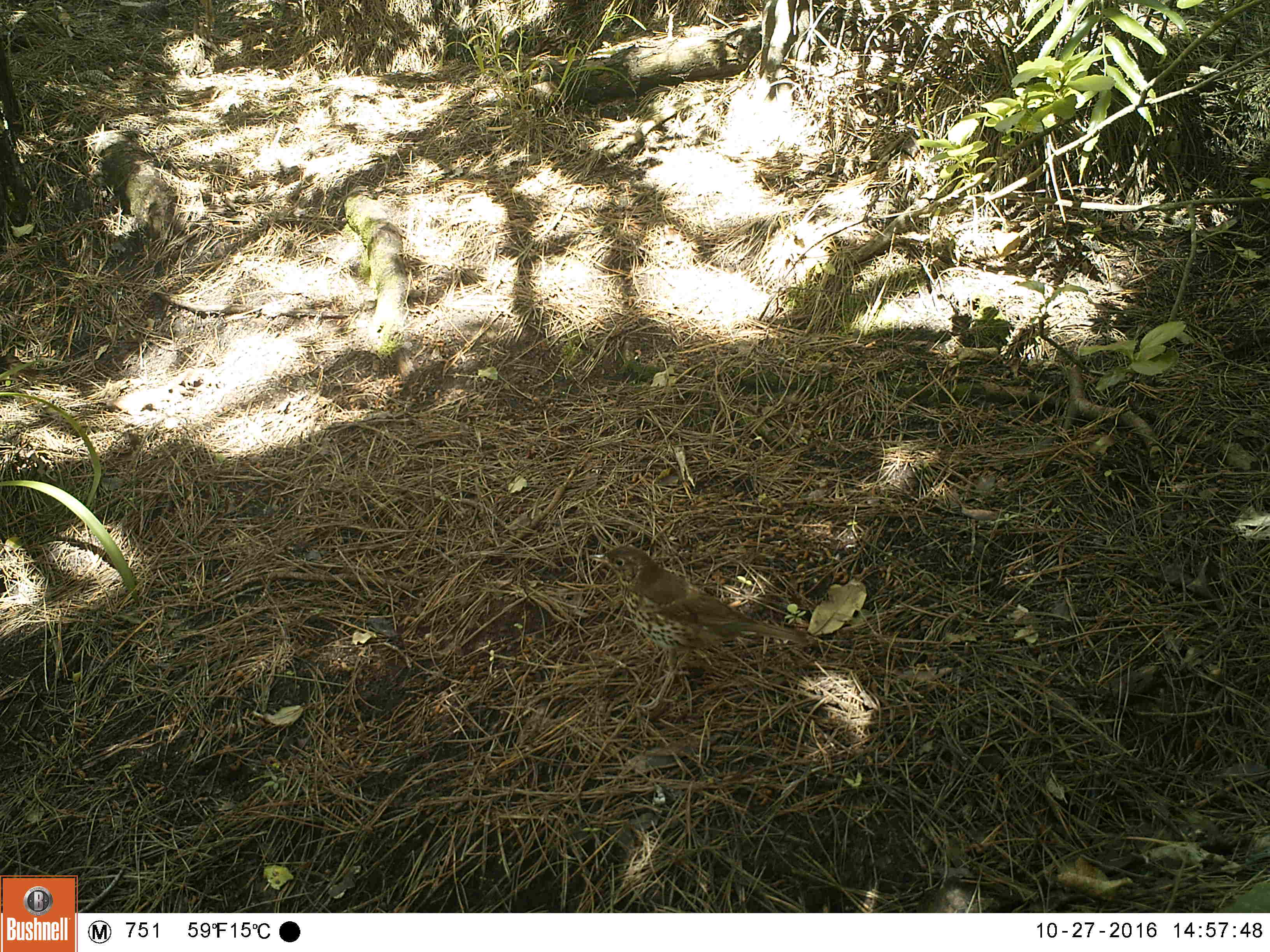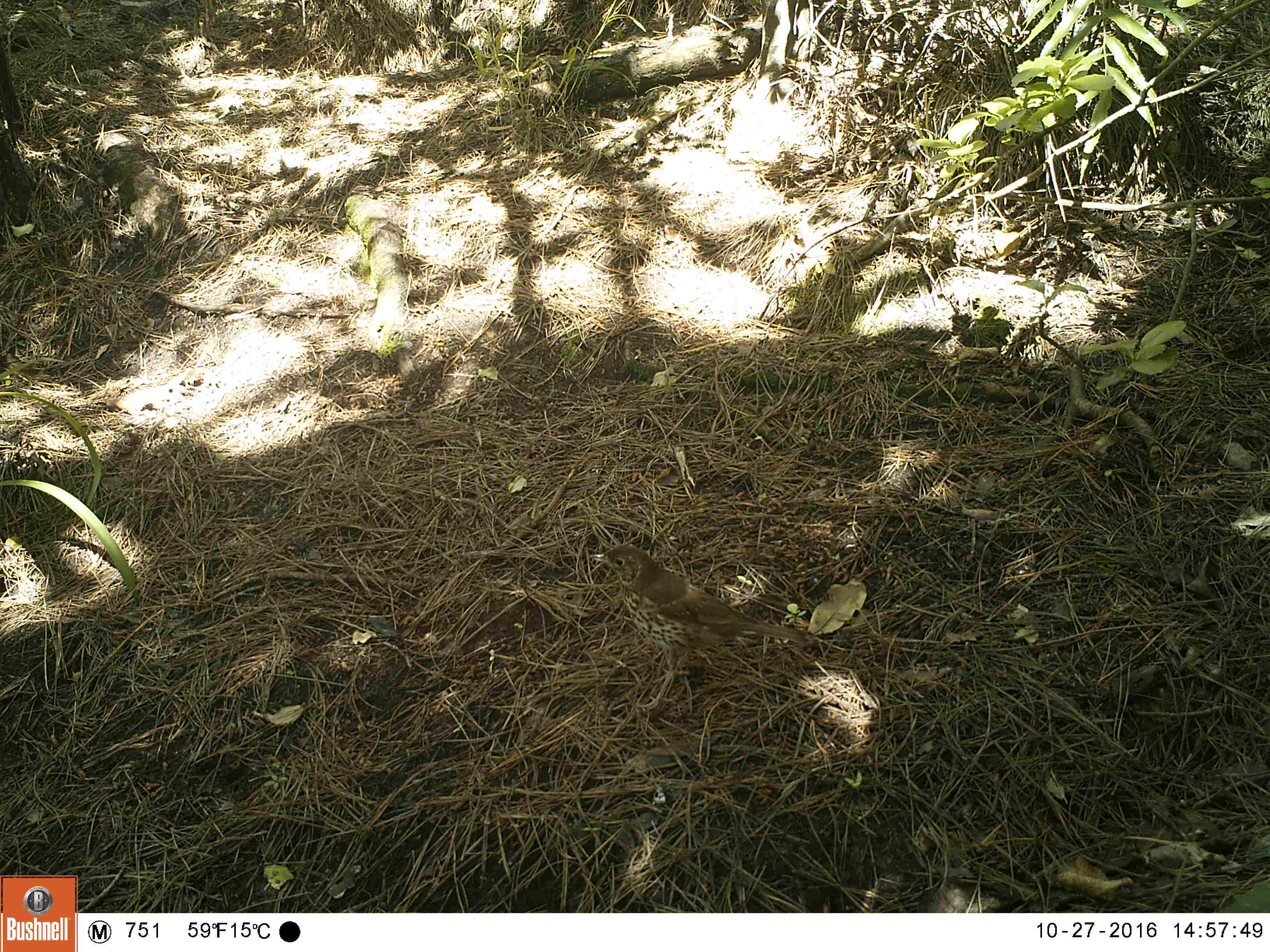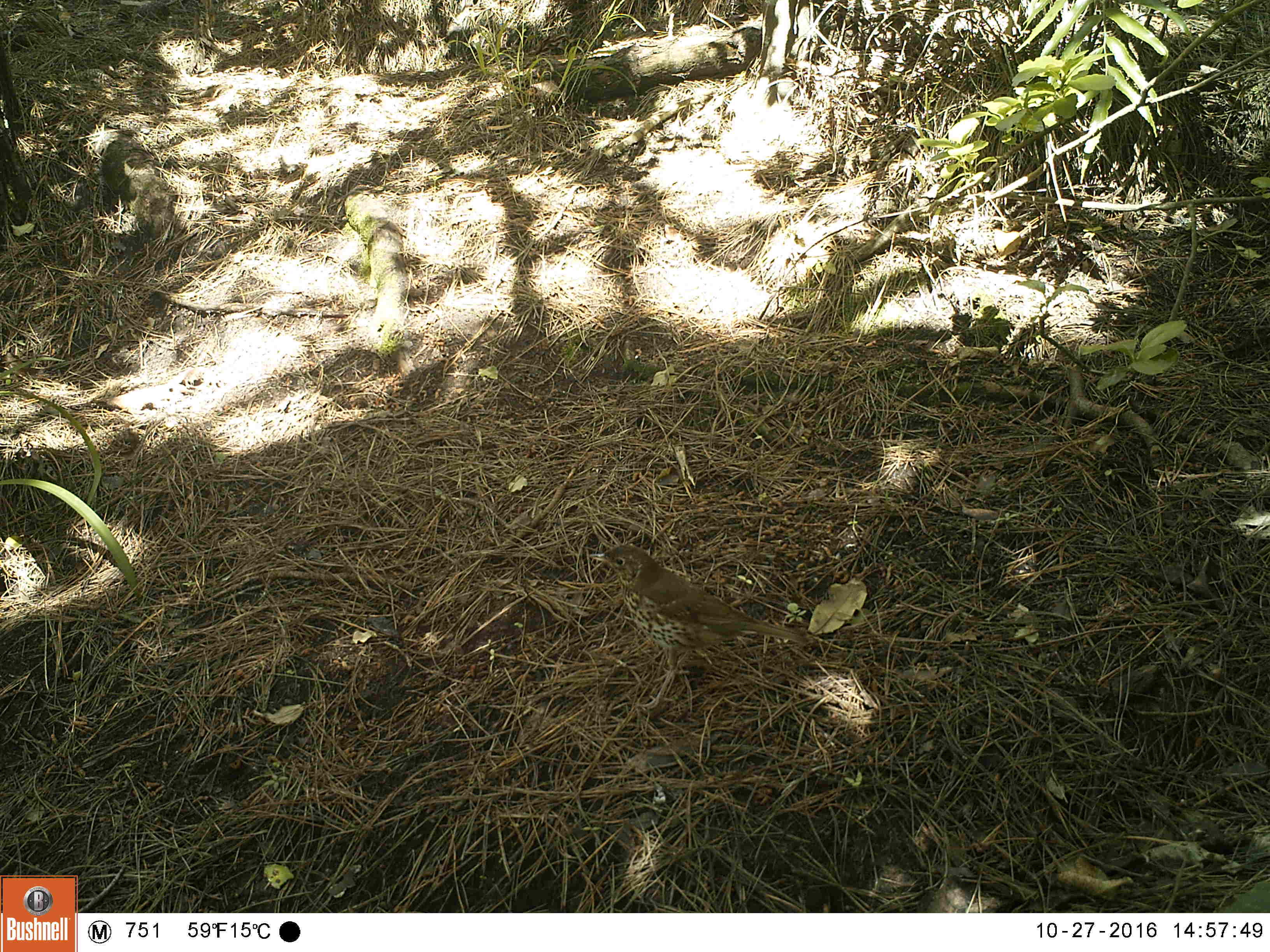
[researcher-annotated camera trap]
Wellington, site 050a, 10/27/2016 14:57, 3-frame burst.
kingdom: Animalia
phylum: Chordata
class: Aves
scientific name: Aves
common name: bird